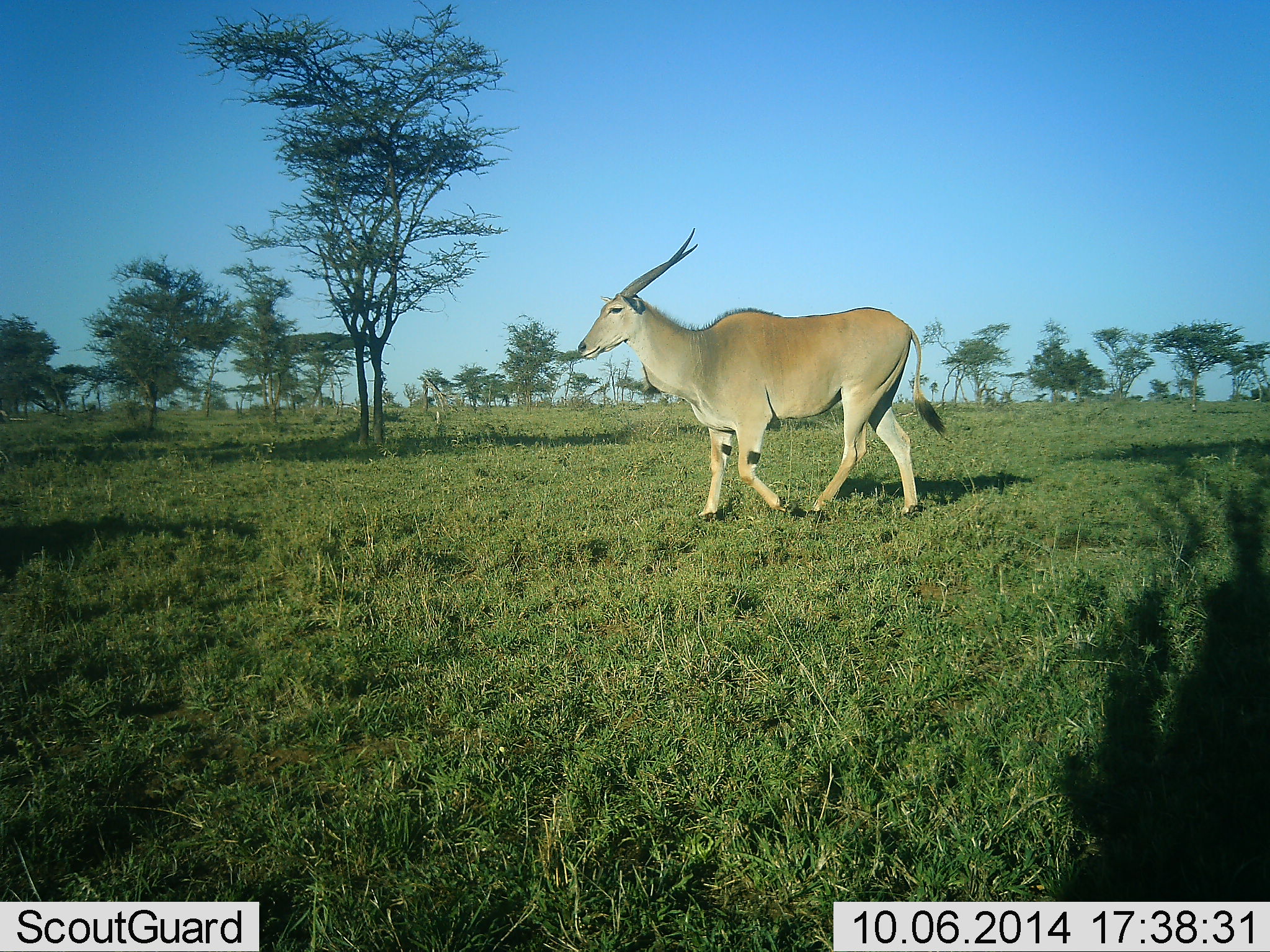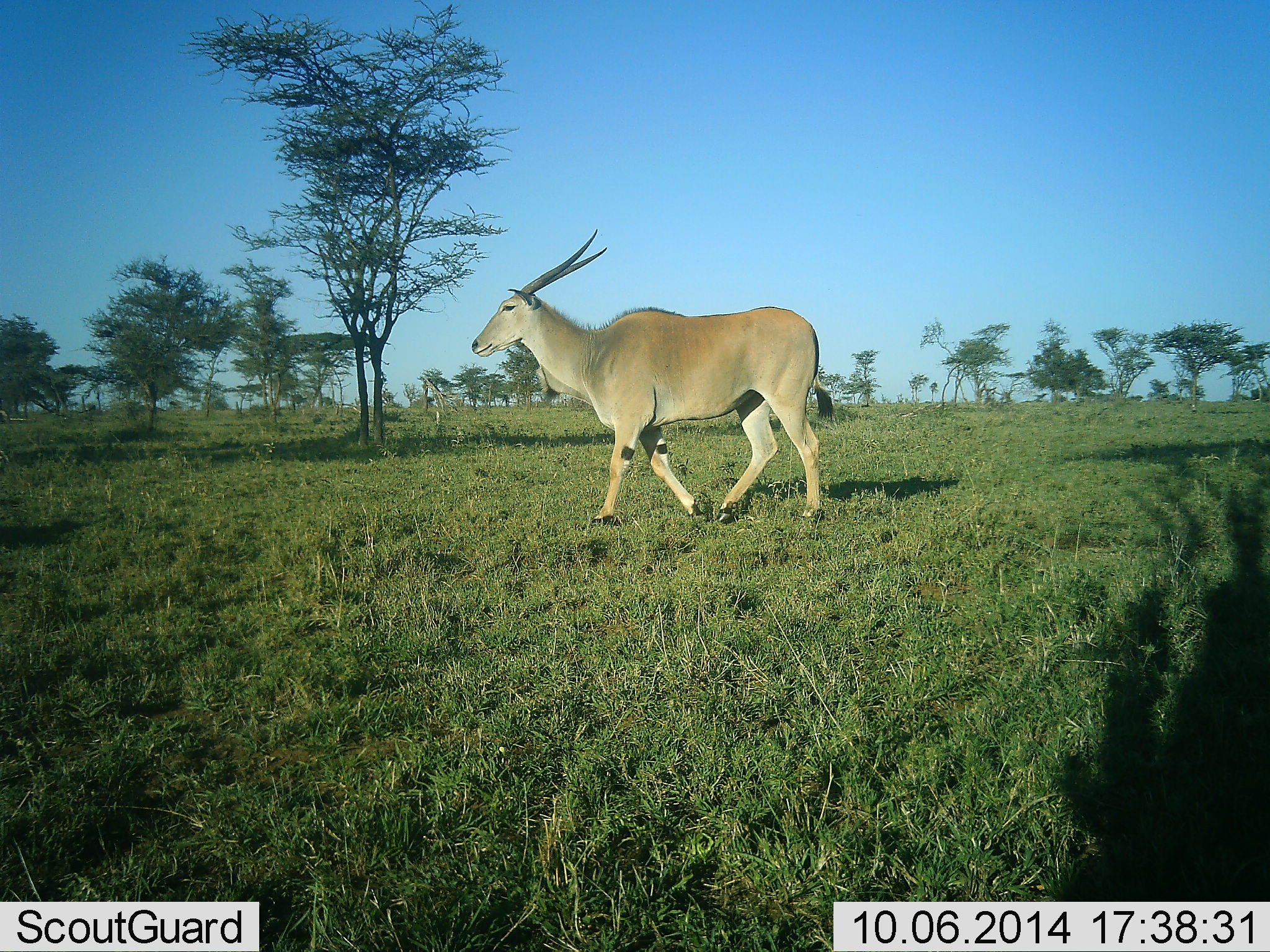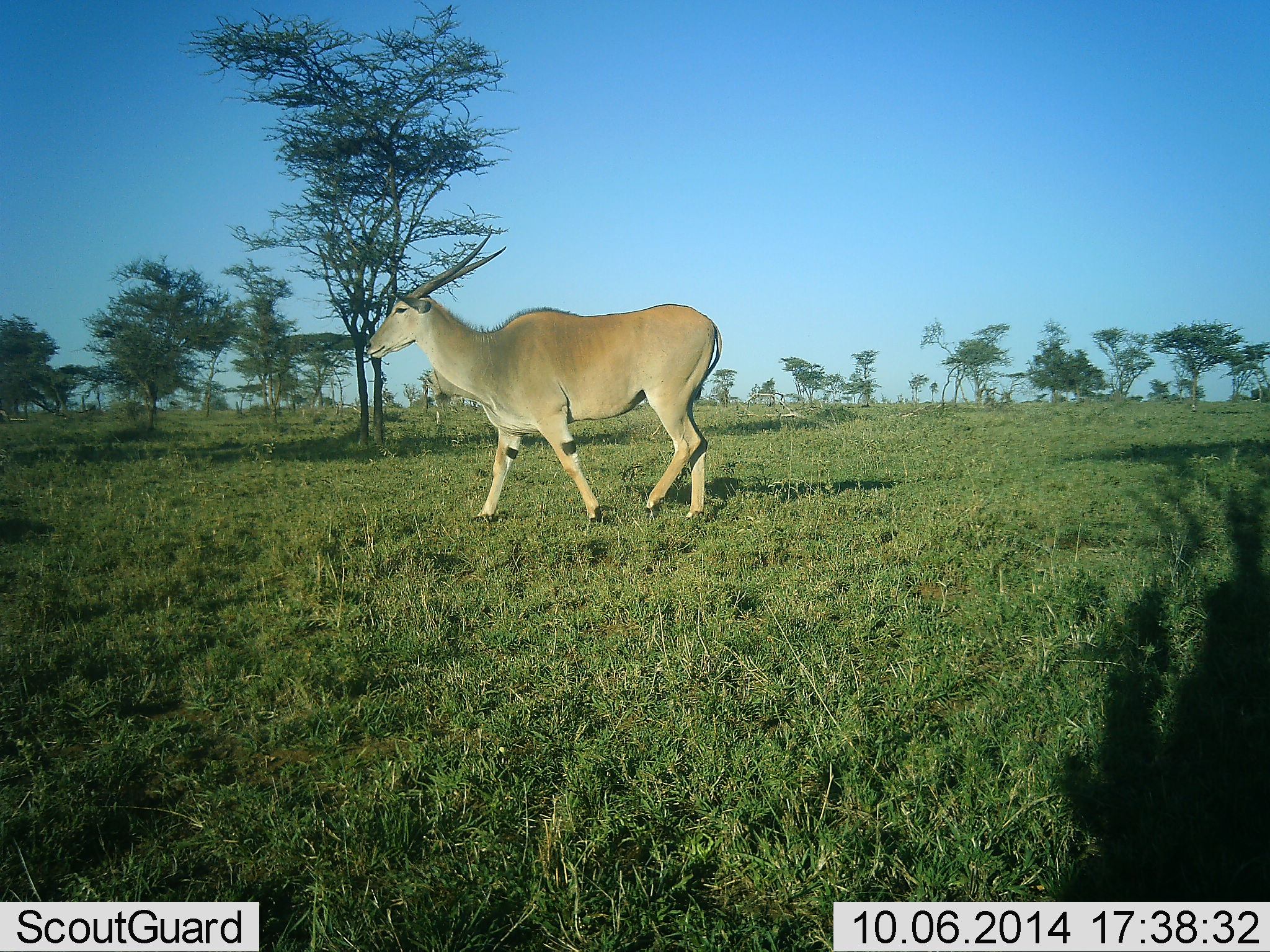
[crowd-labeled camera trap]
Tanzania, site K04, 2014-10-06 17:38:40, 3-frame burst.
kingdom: Animalia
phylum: Chordata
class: Mammalia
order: Artiodactyla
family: Bovidae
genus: Tragelaphus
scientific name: Tragelaphus oryx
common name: eland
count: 1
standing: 0%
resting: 0%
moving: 100%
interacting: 0%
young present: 0%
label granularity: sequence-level